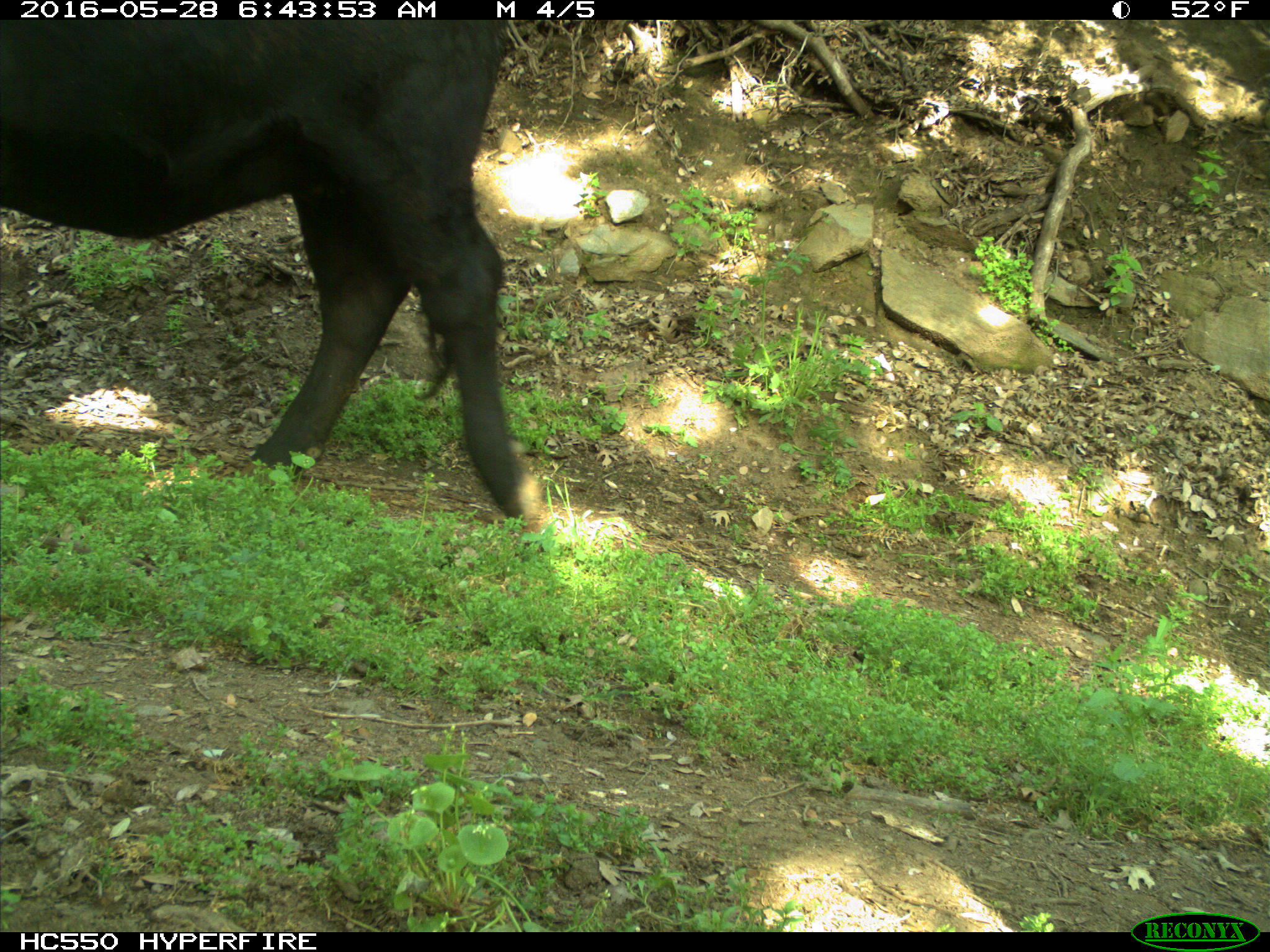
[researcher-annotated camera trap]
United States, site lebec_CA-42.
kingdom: Animalia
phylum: Chordata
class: Mammalia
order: Artiodactyla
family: Bovidae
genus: Bos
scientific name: Bos taurus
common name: domestic cow